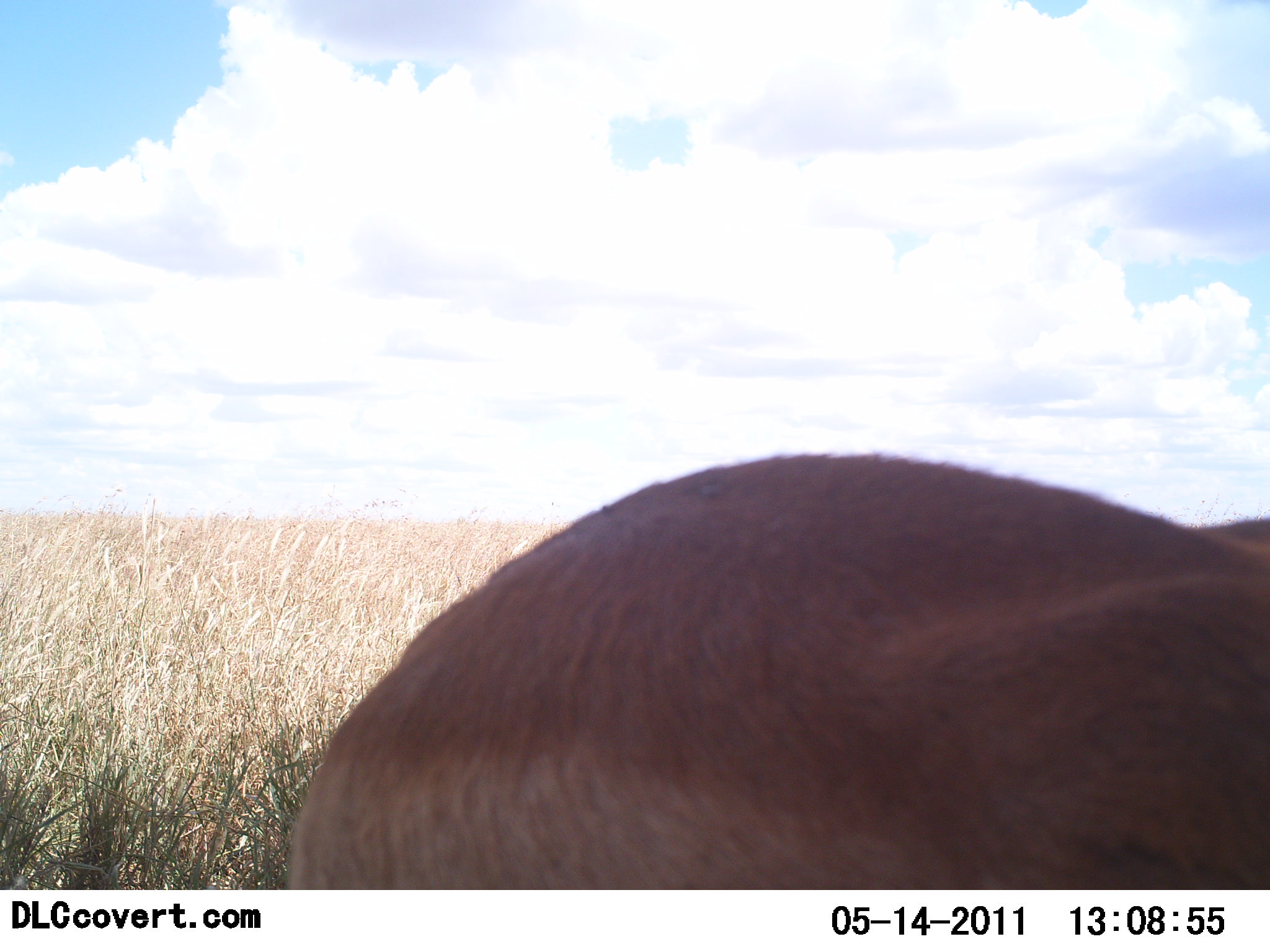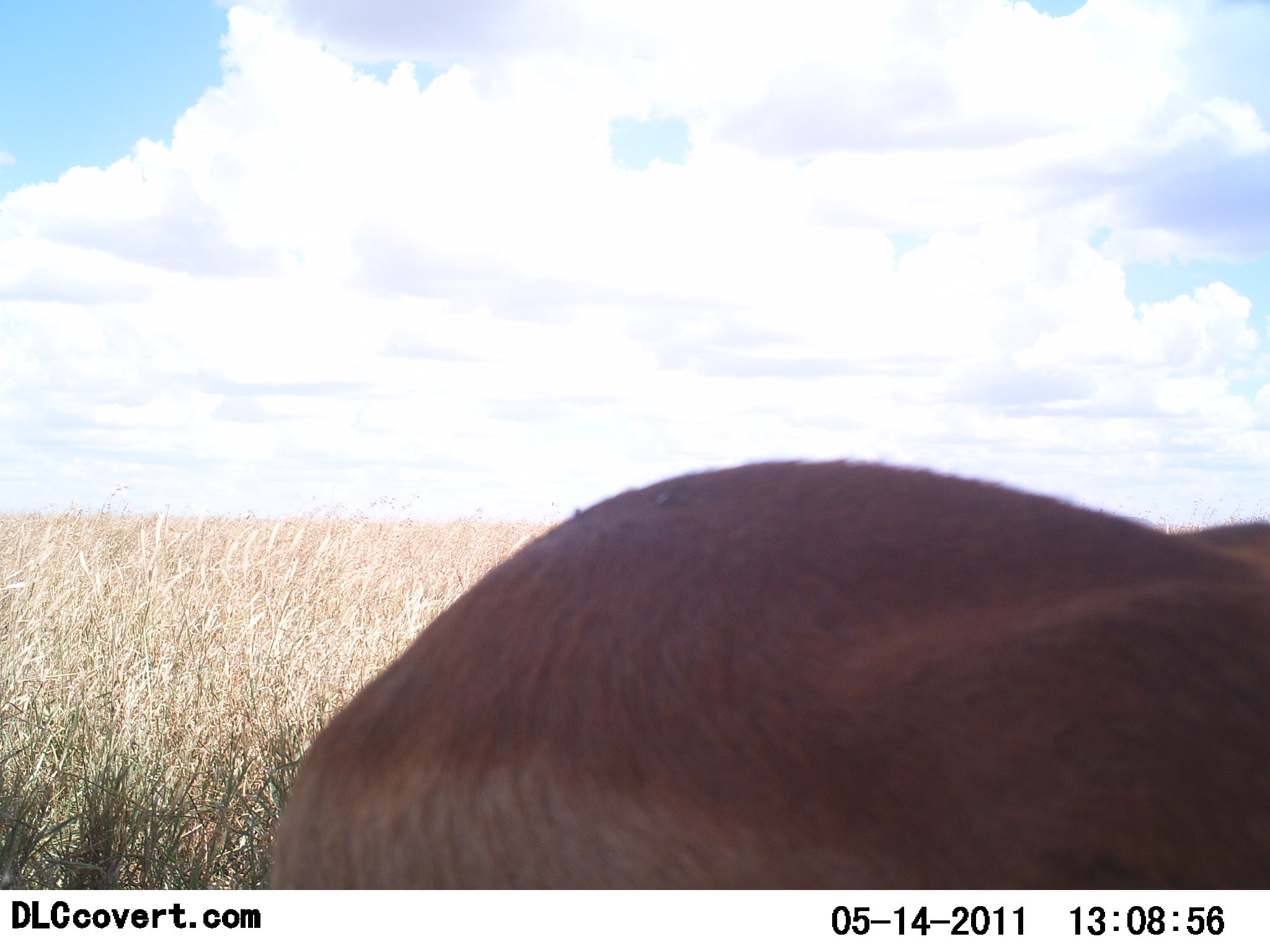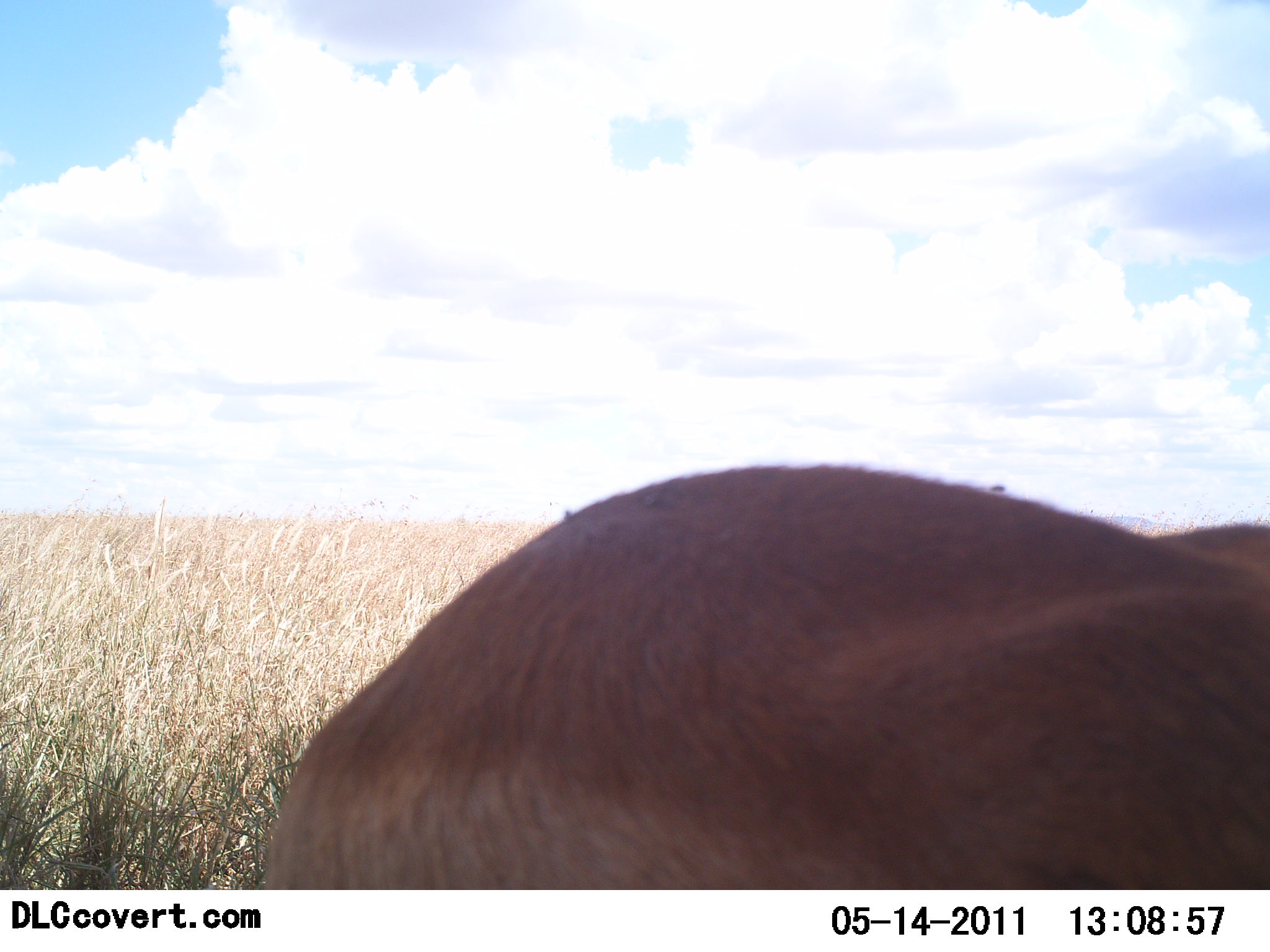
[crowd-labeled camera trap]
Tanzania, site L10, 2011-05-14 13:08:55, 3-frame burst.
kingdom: Animalia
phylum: Chordata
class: Mammalia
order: Artiodactyla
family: Bovidae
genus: Nanger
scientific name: Nanger granti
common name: grant's gazelle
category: gazellegrants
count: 1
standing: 83%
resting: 17%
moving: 0%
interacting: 0%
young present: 0%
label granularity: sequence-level